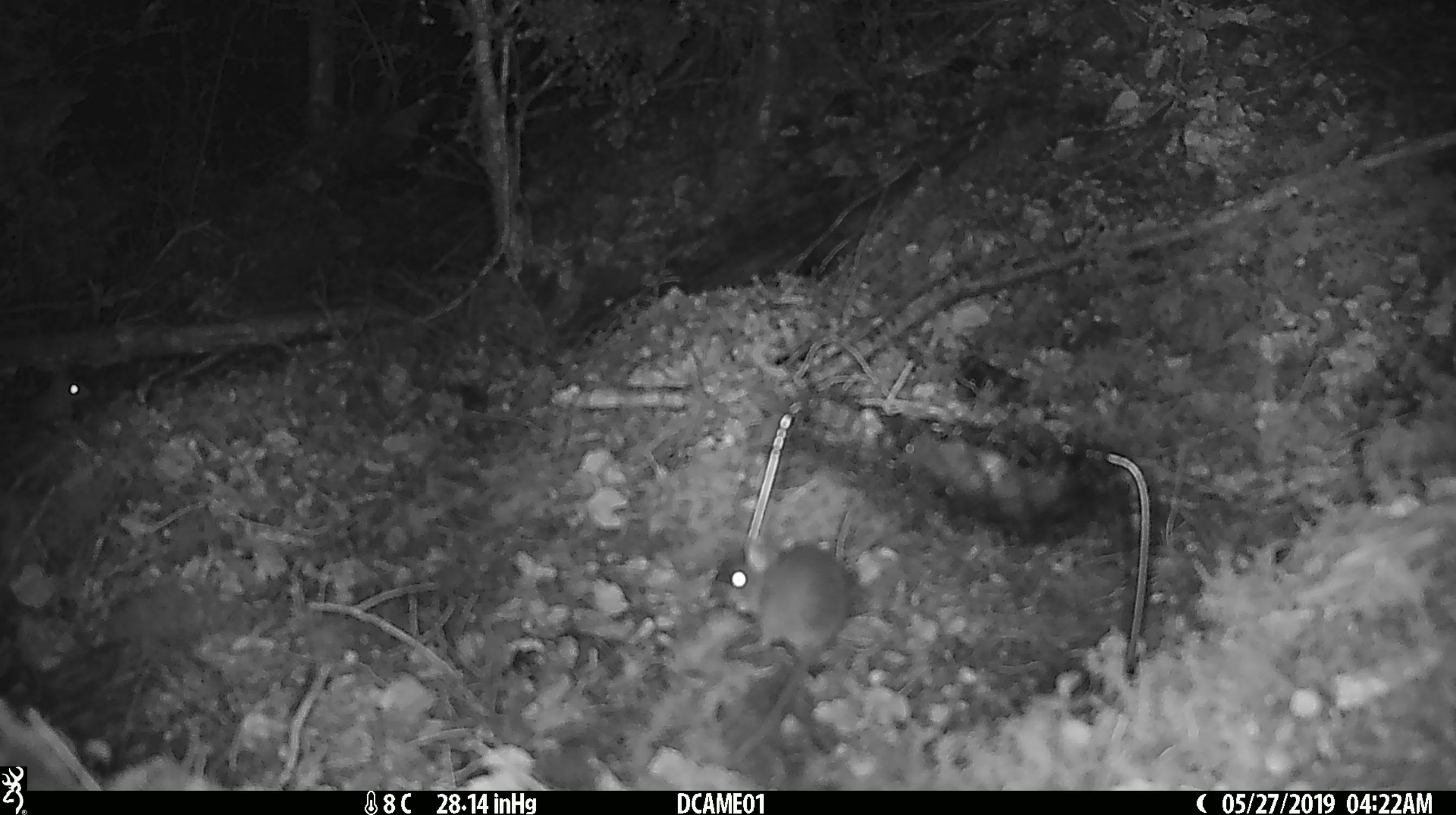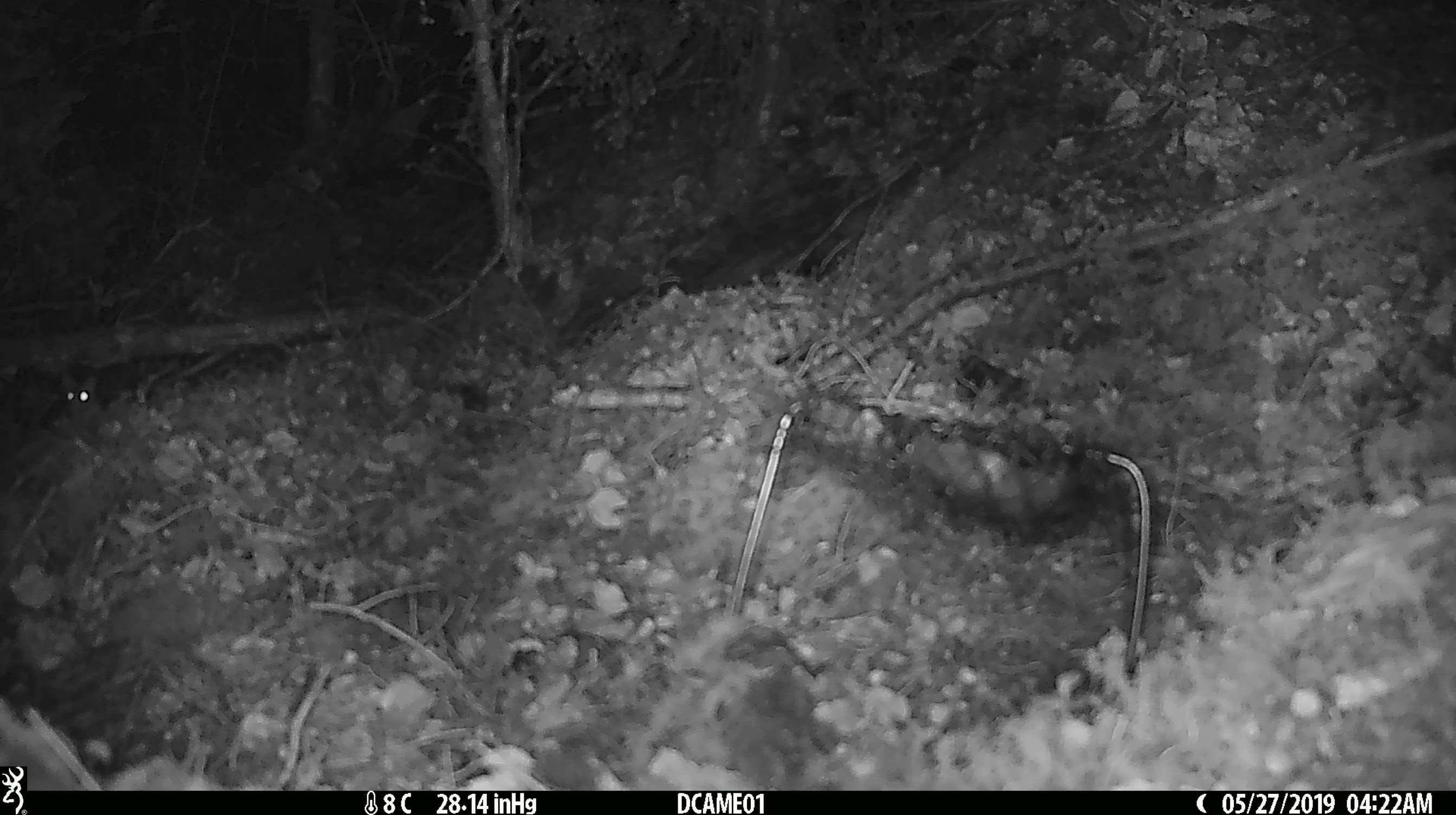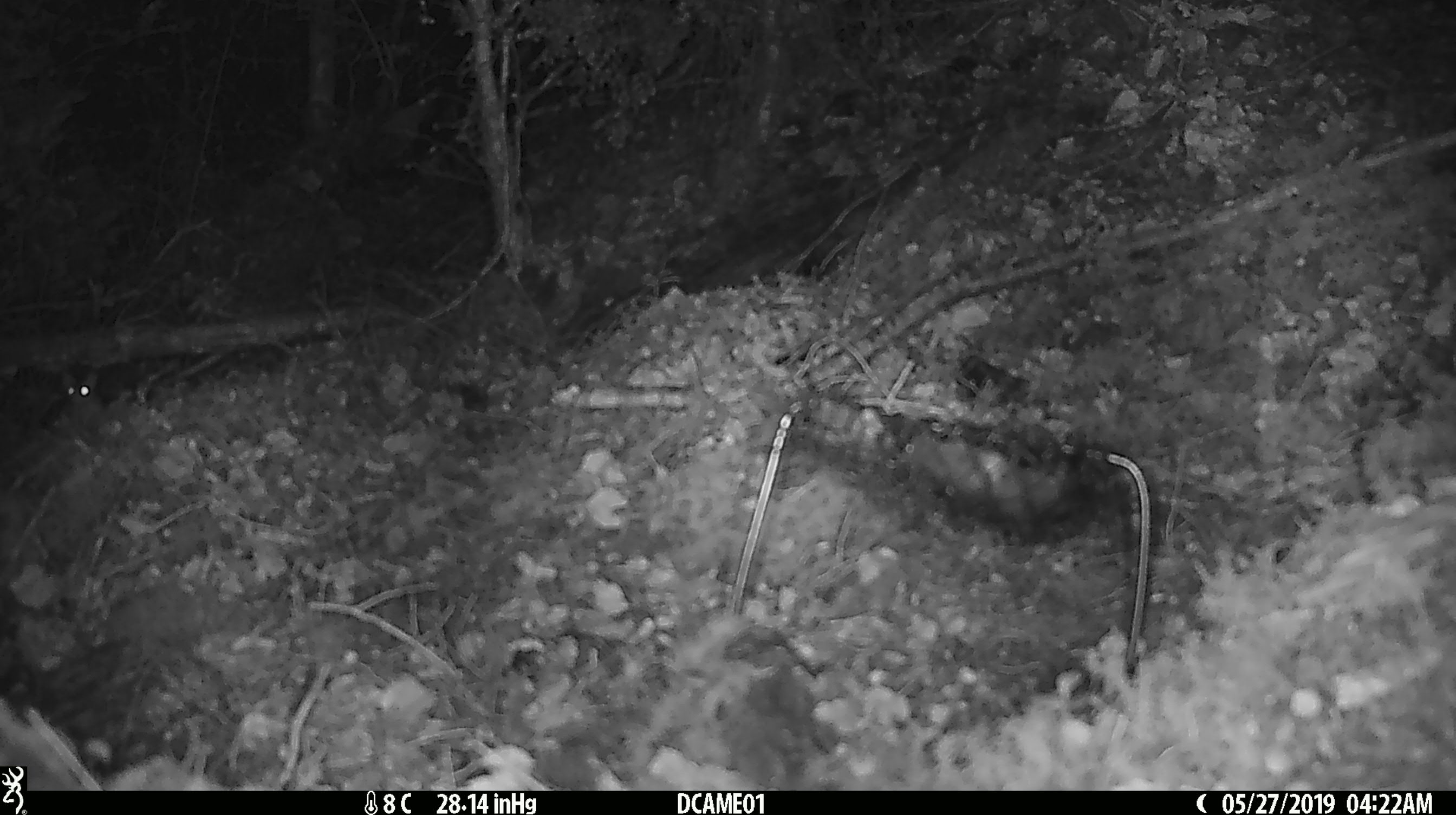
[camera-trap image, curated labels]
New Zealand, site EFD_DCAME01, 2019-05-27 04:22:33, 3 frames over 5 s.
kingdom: Animalia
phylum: Chordata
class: Mammalia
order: Rodentia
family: Muridae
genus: Mus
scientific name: Mus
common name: mouse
Mouse (Mus).